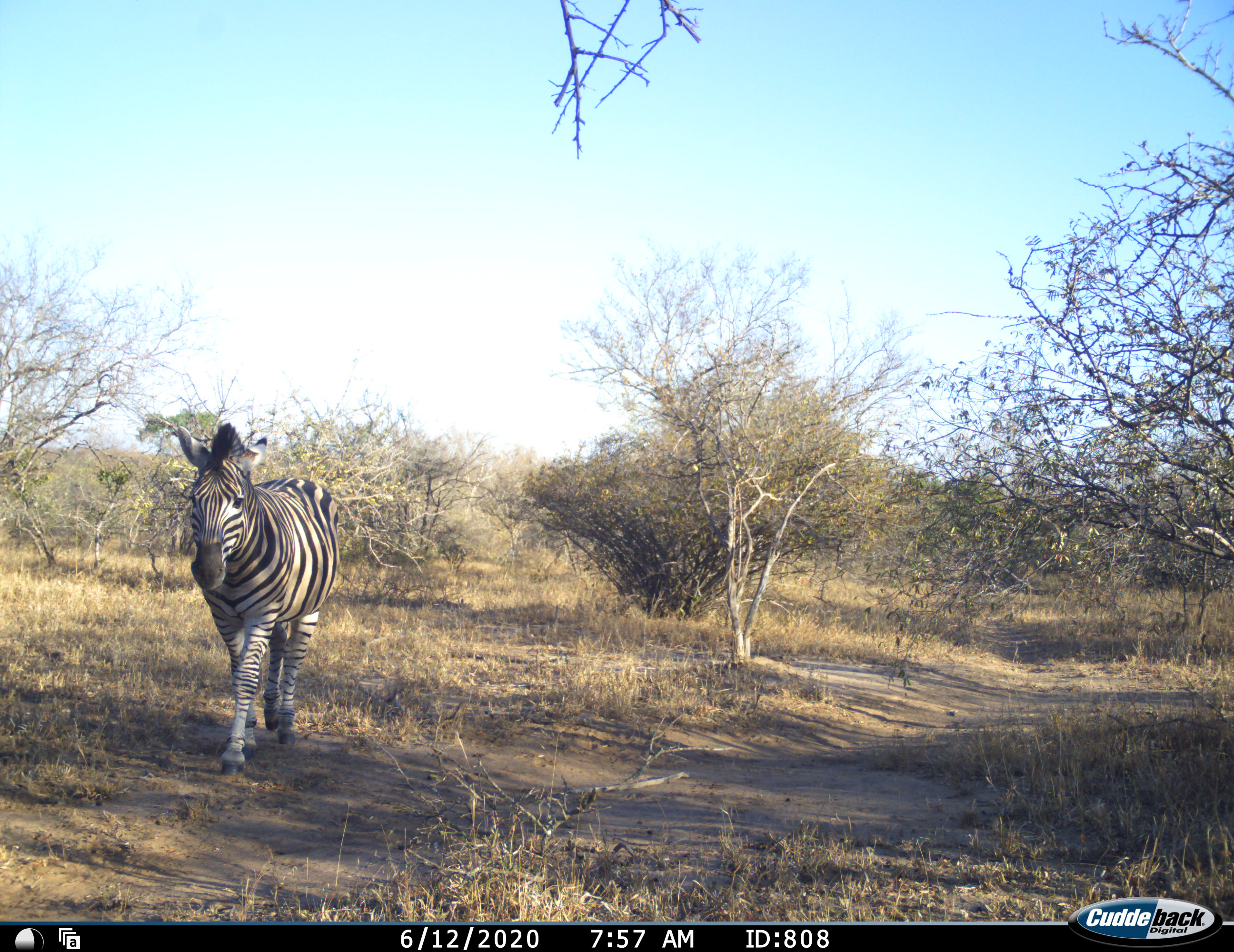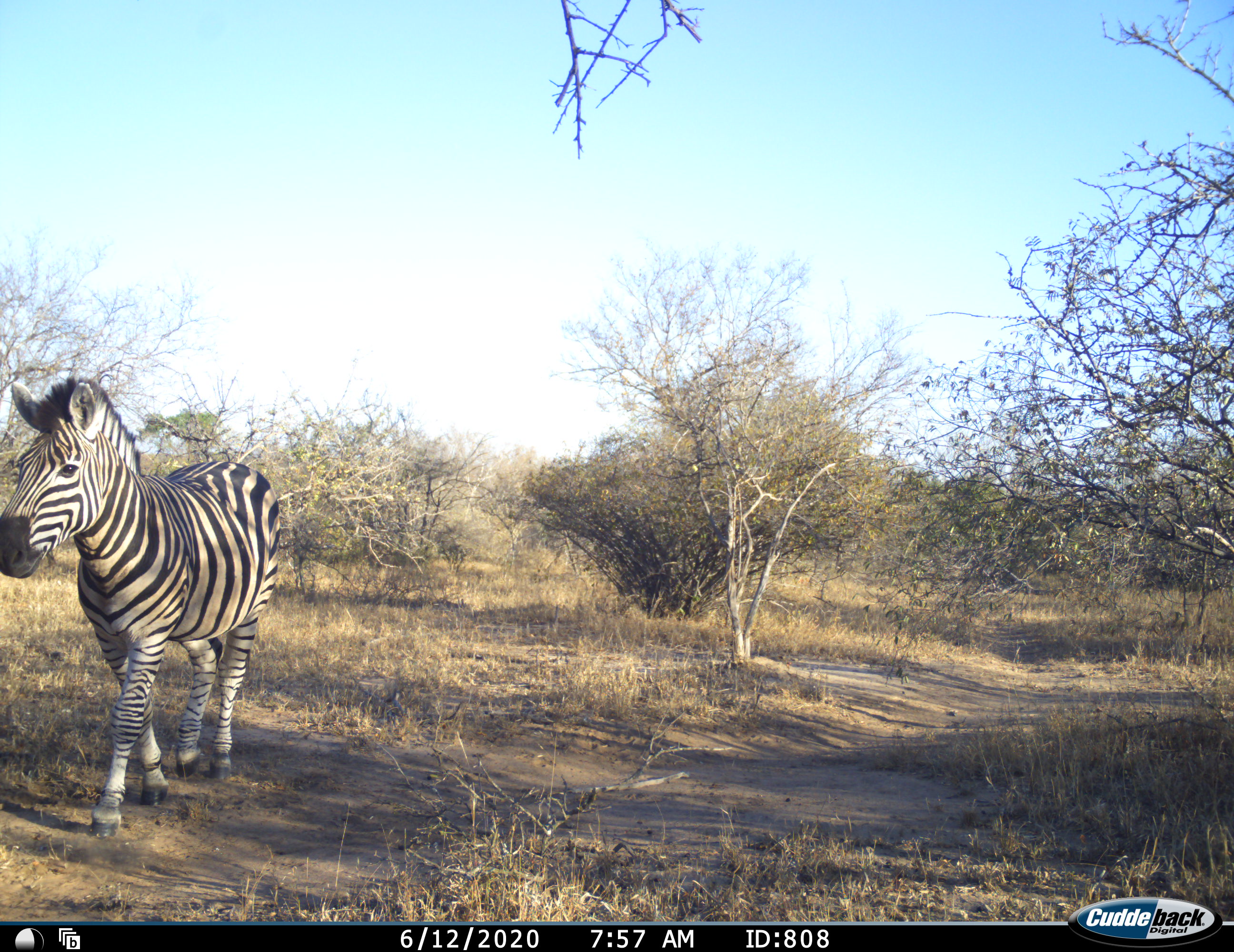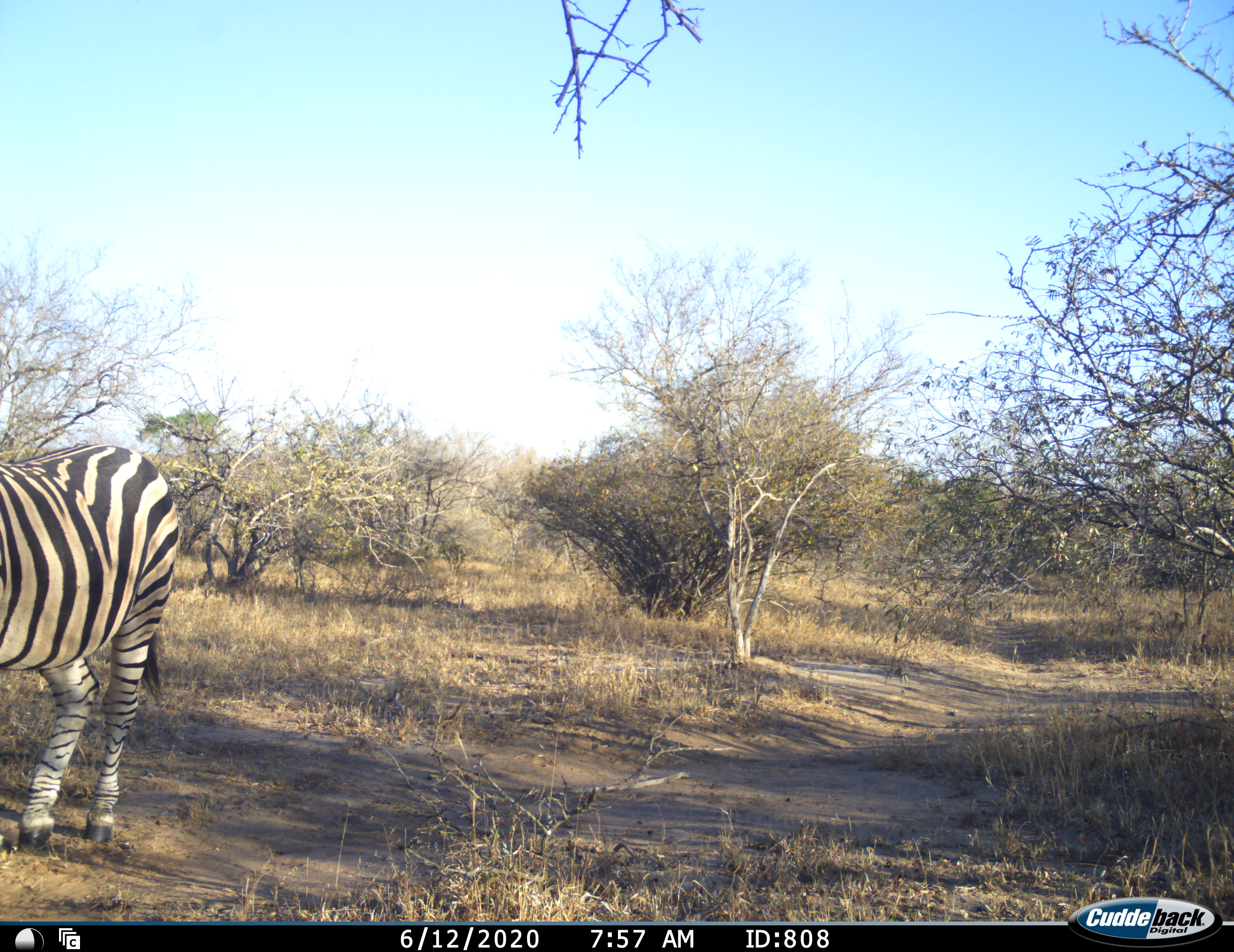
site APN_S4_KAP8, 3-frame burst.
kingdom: Animalia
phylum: Chordata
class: Mammalia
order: Perissodactyla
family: Equidae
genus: Equus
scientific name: Equus quagga burchellii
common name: burchell's zebra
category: zebraburchells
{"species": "zebraburchells (burchell's zebra) (Equus quagga burchellii)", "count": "1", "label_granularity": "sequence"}